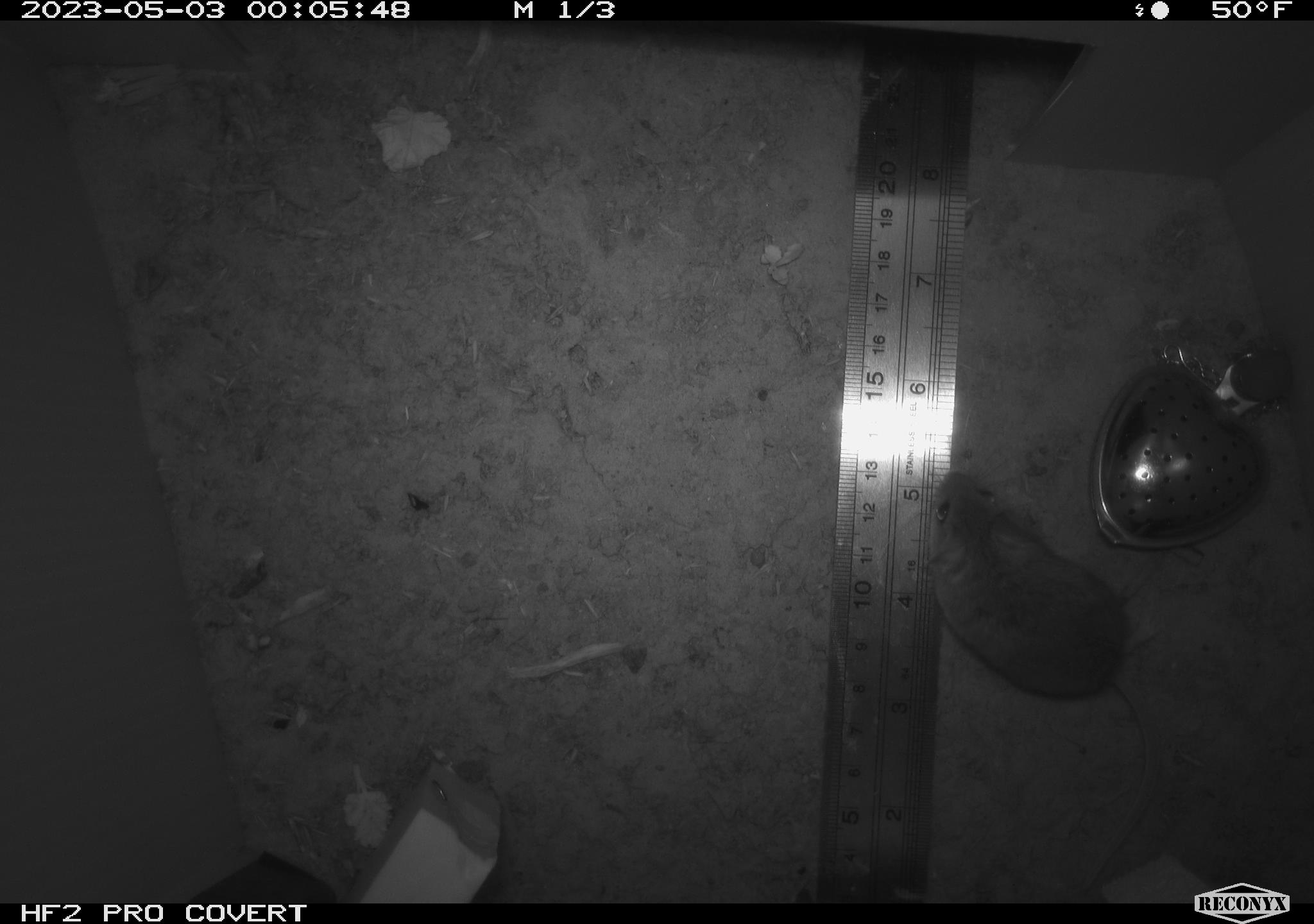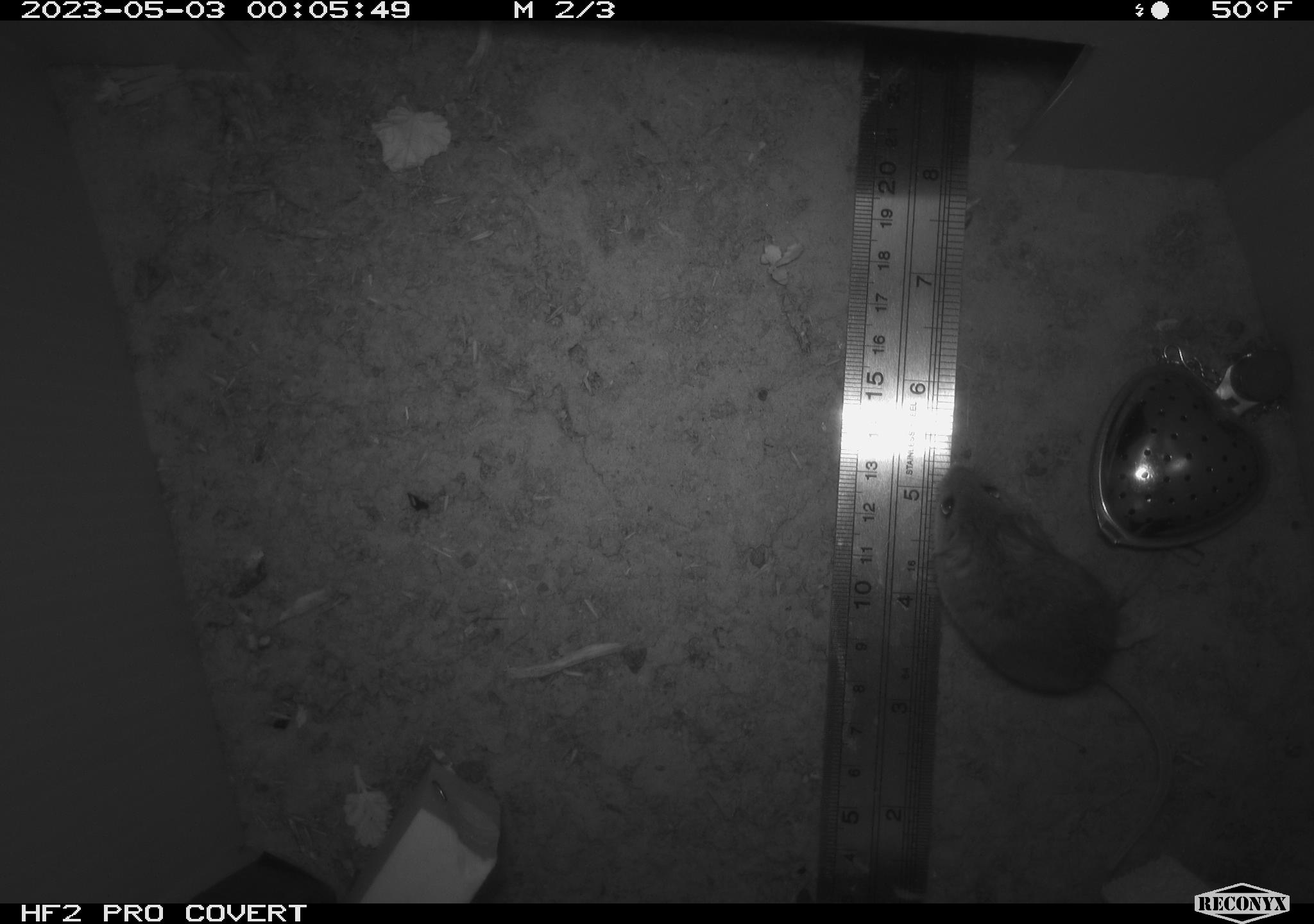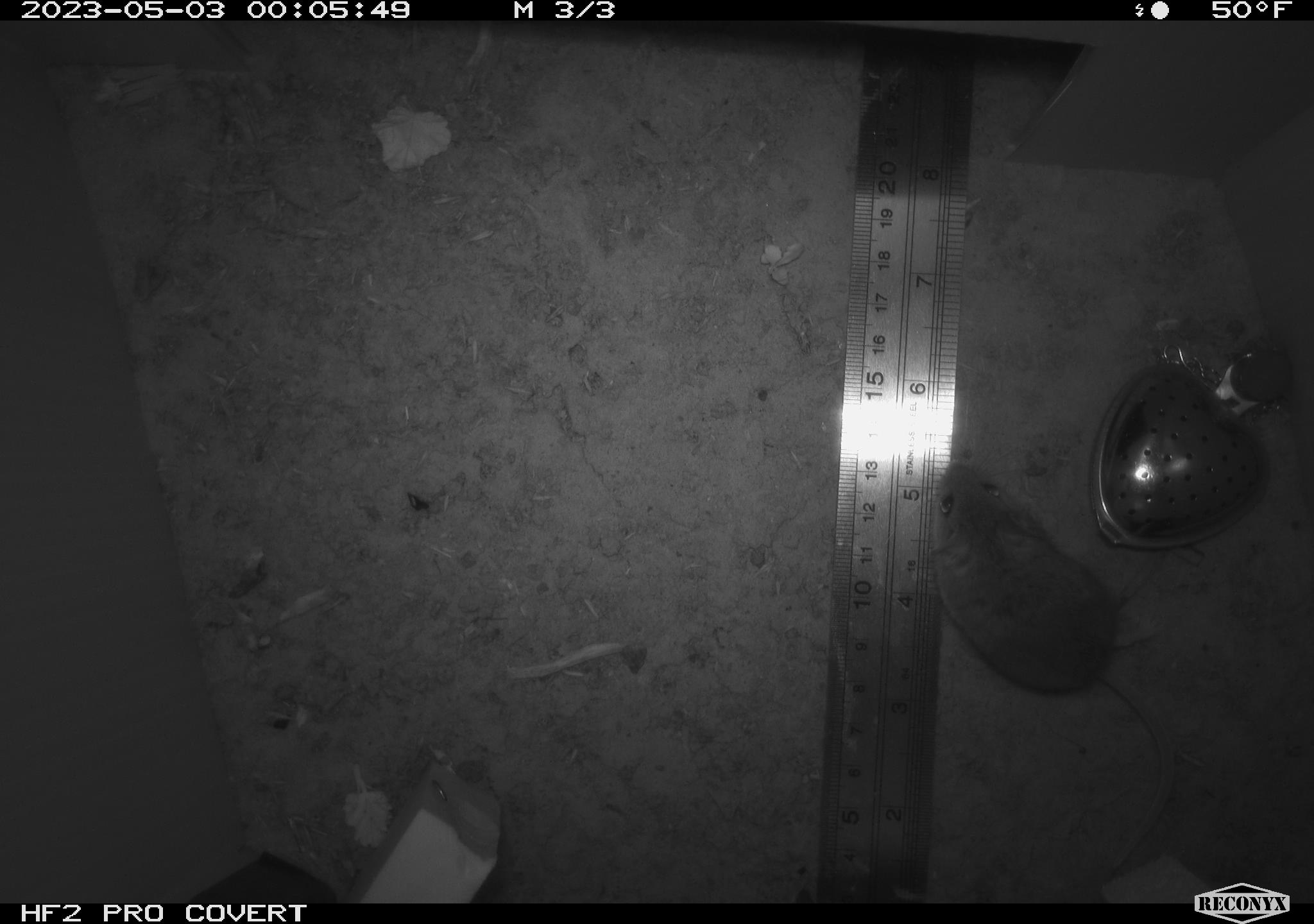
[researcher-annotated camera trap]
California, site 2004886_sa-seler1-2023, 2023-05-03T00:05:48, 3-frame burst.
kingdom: Animalia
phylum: Chordata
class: Mammalia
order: Rodentia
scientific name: Rodentia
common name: mouse species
Mouse species (Rodentia).